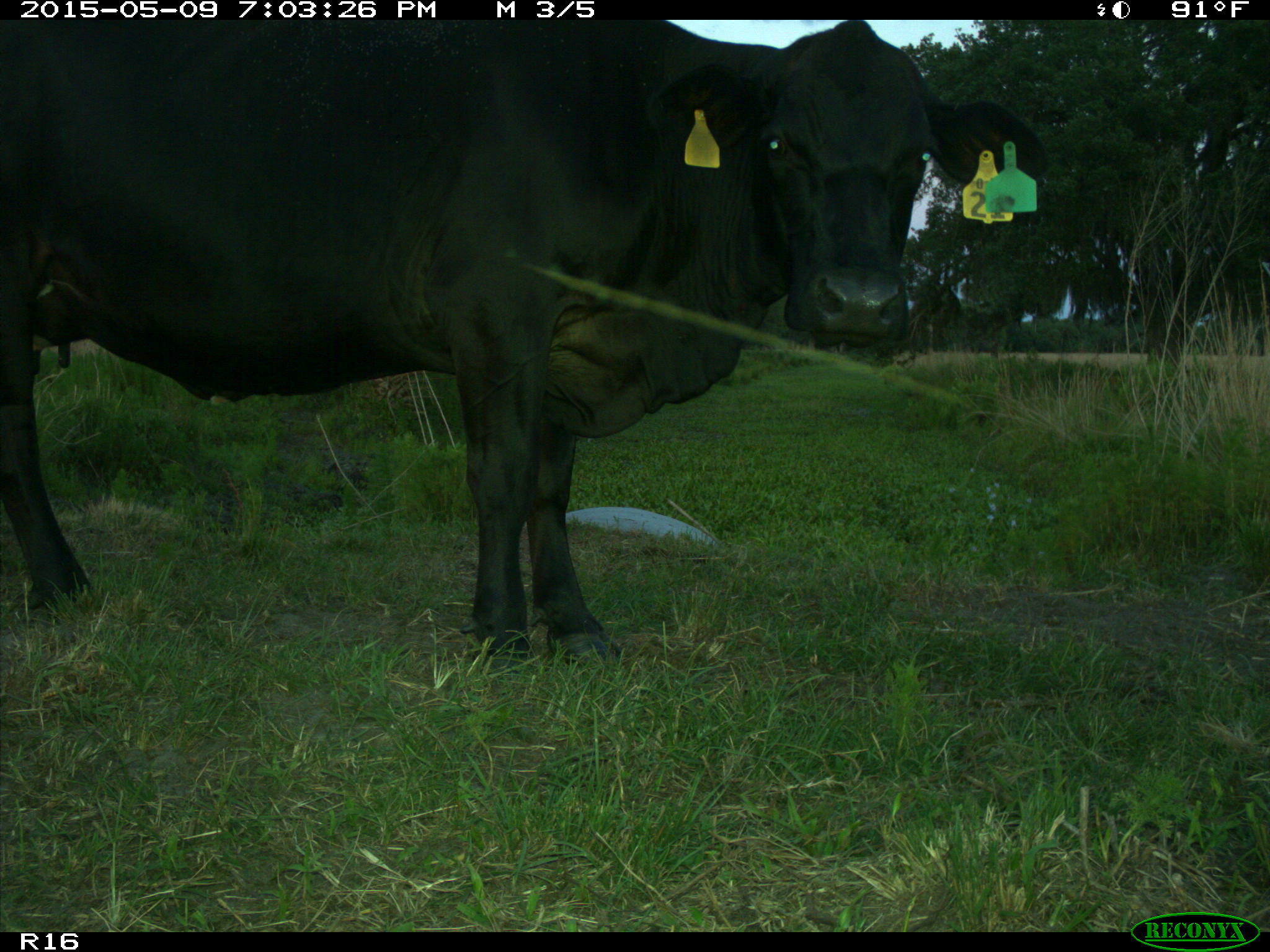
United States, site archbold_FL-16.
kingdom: Animalia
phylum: Chordata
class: Mammalia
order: Artiodactyla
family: Bovidae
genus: Bos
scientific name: Bos taurus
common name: domestic cow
Bos taurus (domestic cow).